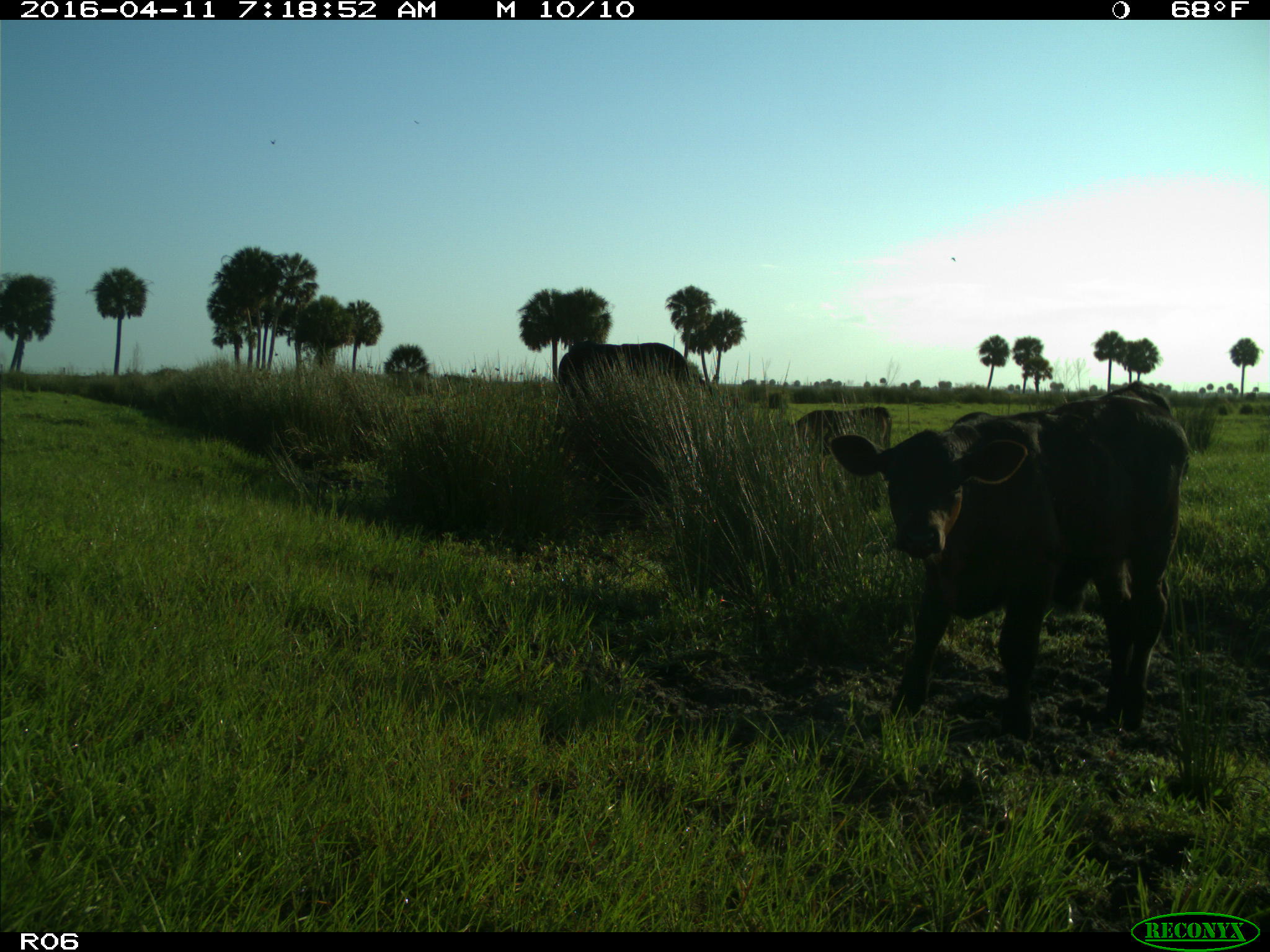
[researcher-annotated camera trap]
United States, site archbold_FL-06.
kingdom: Animalia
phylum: Chordata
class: Mammalia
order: Artiodactyla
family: Bovidae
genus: Bos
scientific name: Bos taurus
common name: domestic cow